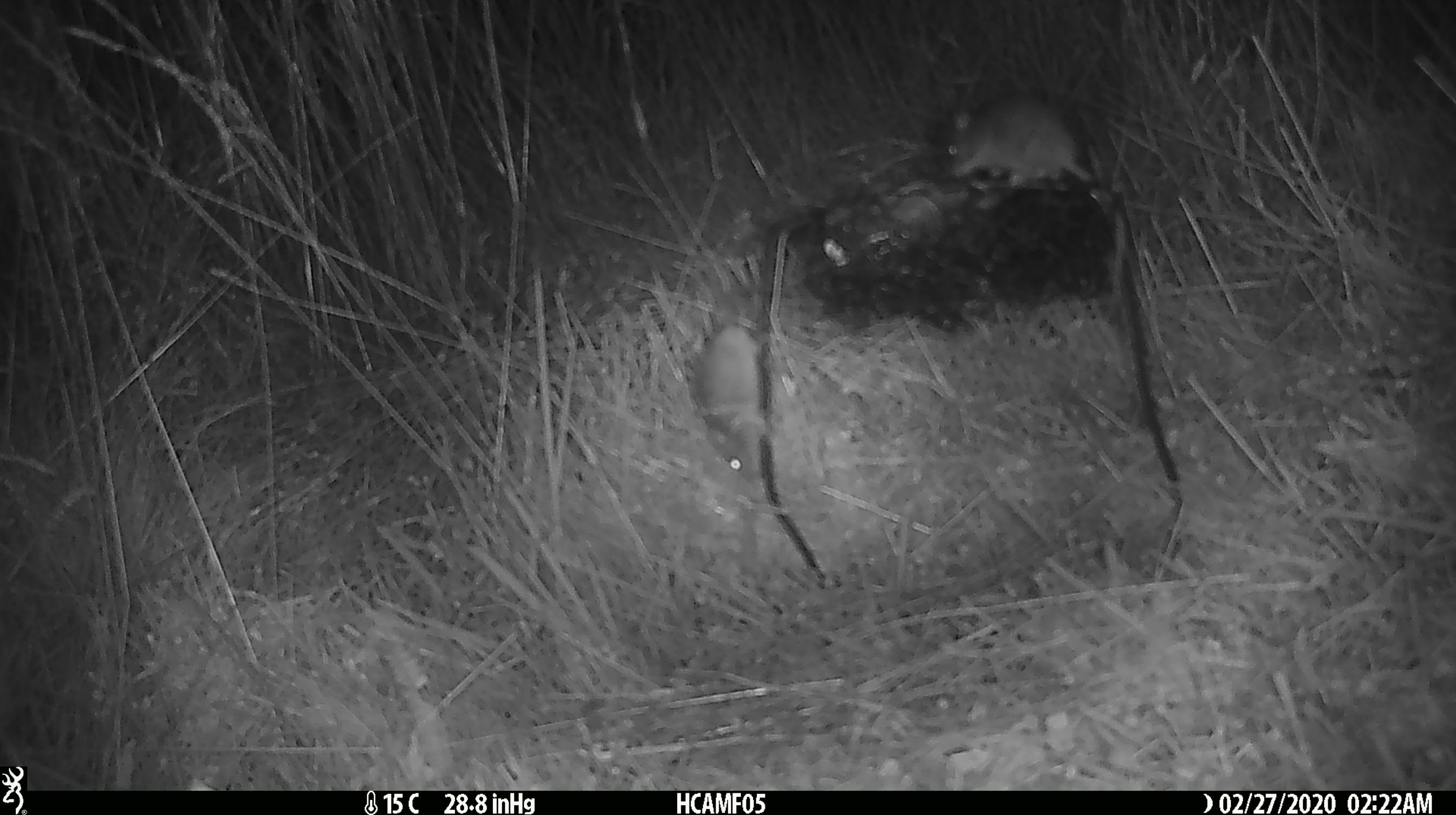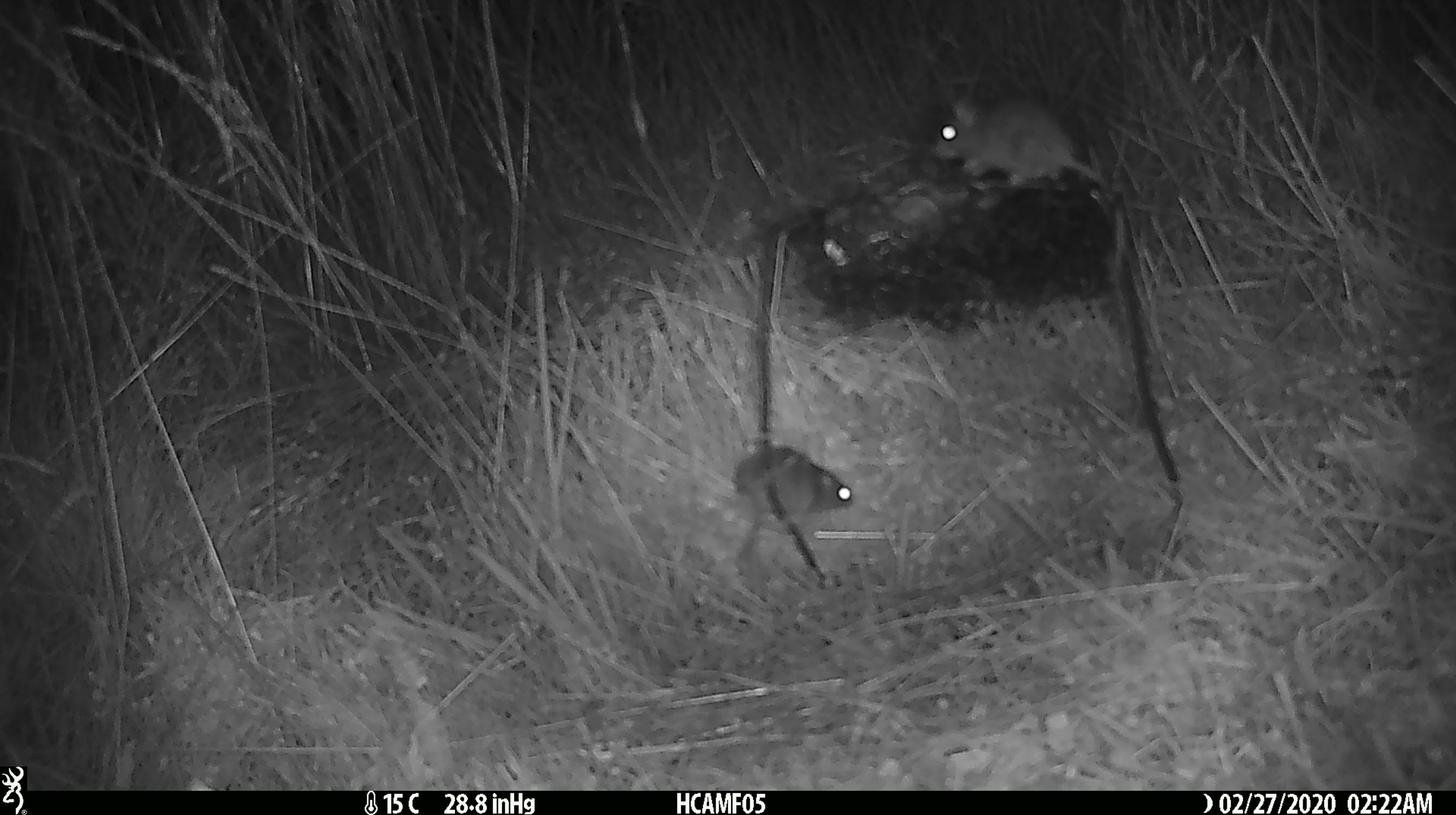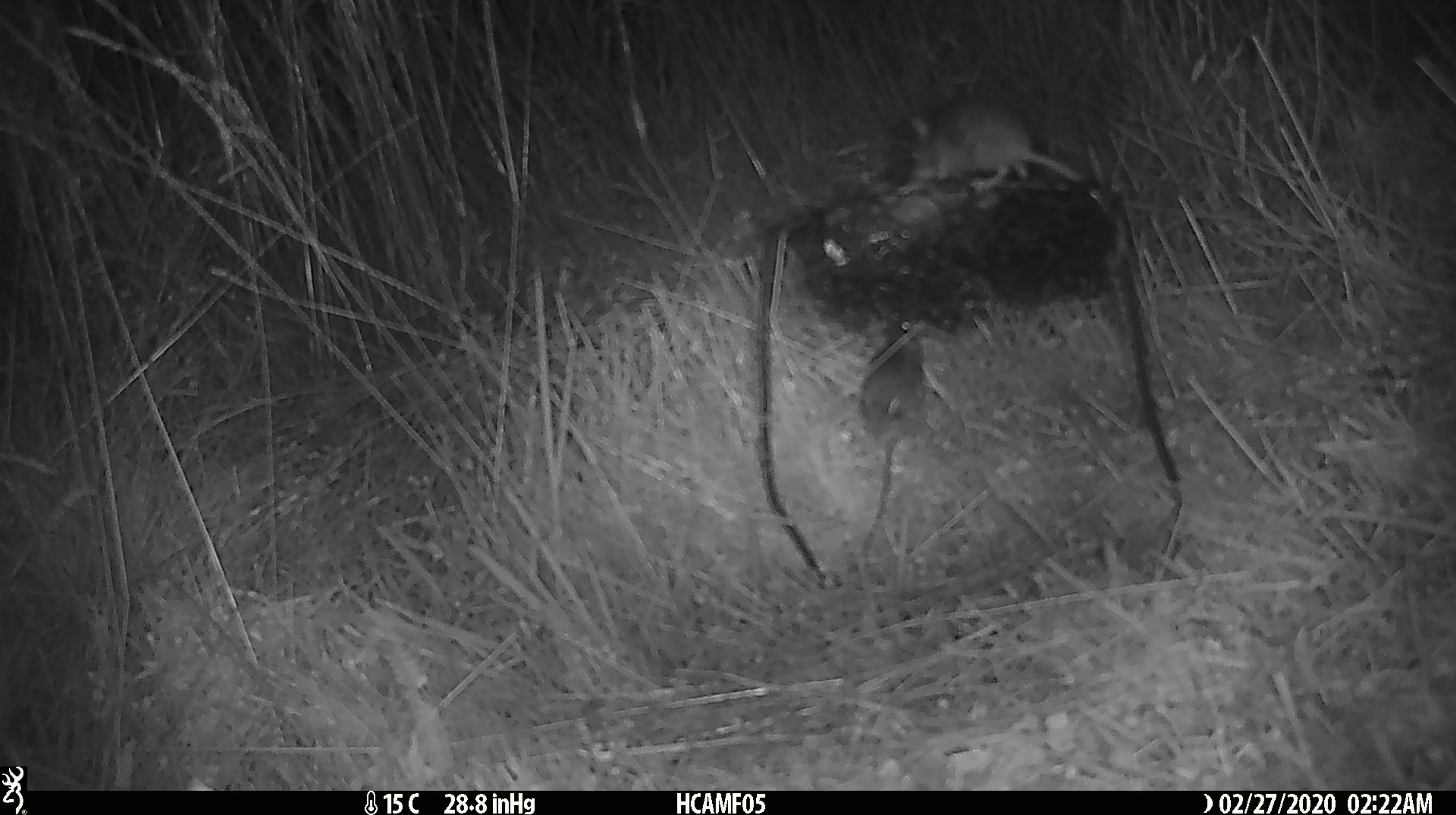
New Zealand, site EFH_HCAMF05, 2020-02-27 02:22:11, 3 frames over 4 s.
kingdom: Animalia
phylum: Chordata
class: Mammalia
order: Rodentia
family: Muridae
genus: Mus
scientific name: Mus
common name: mouse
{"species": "mouse (Mus)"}